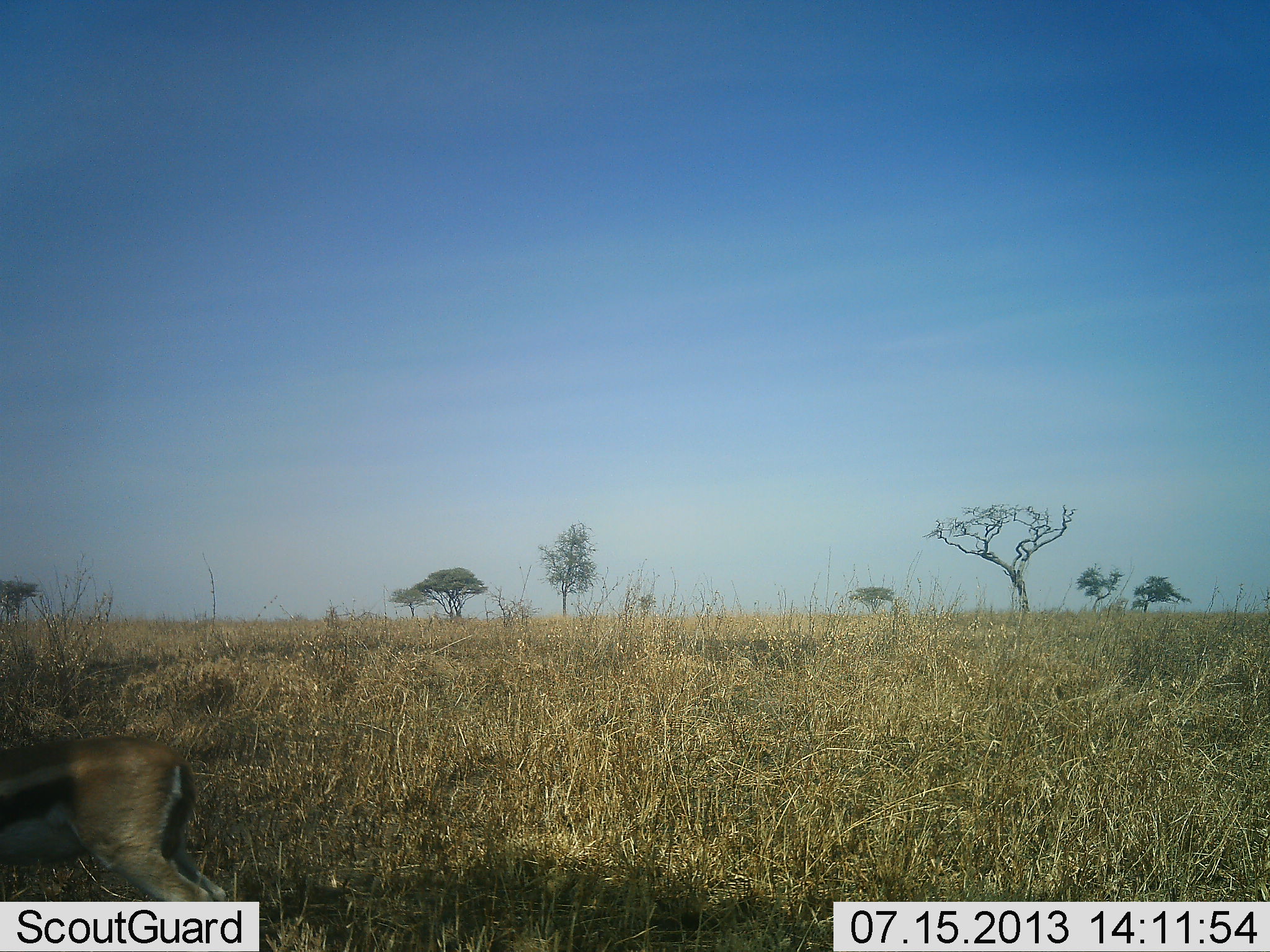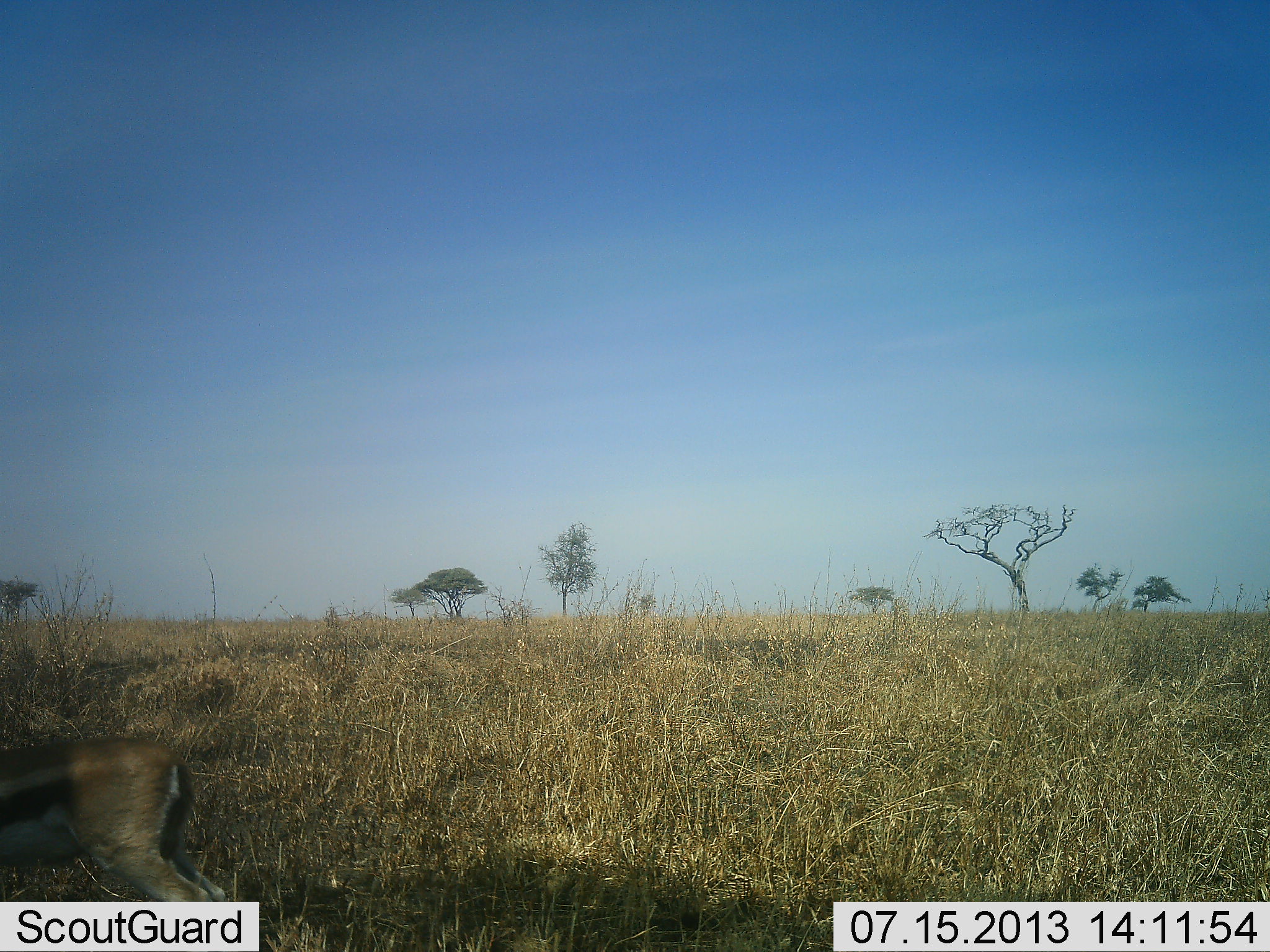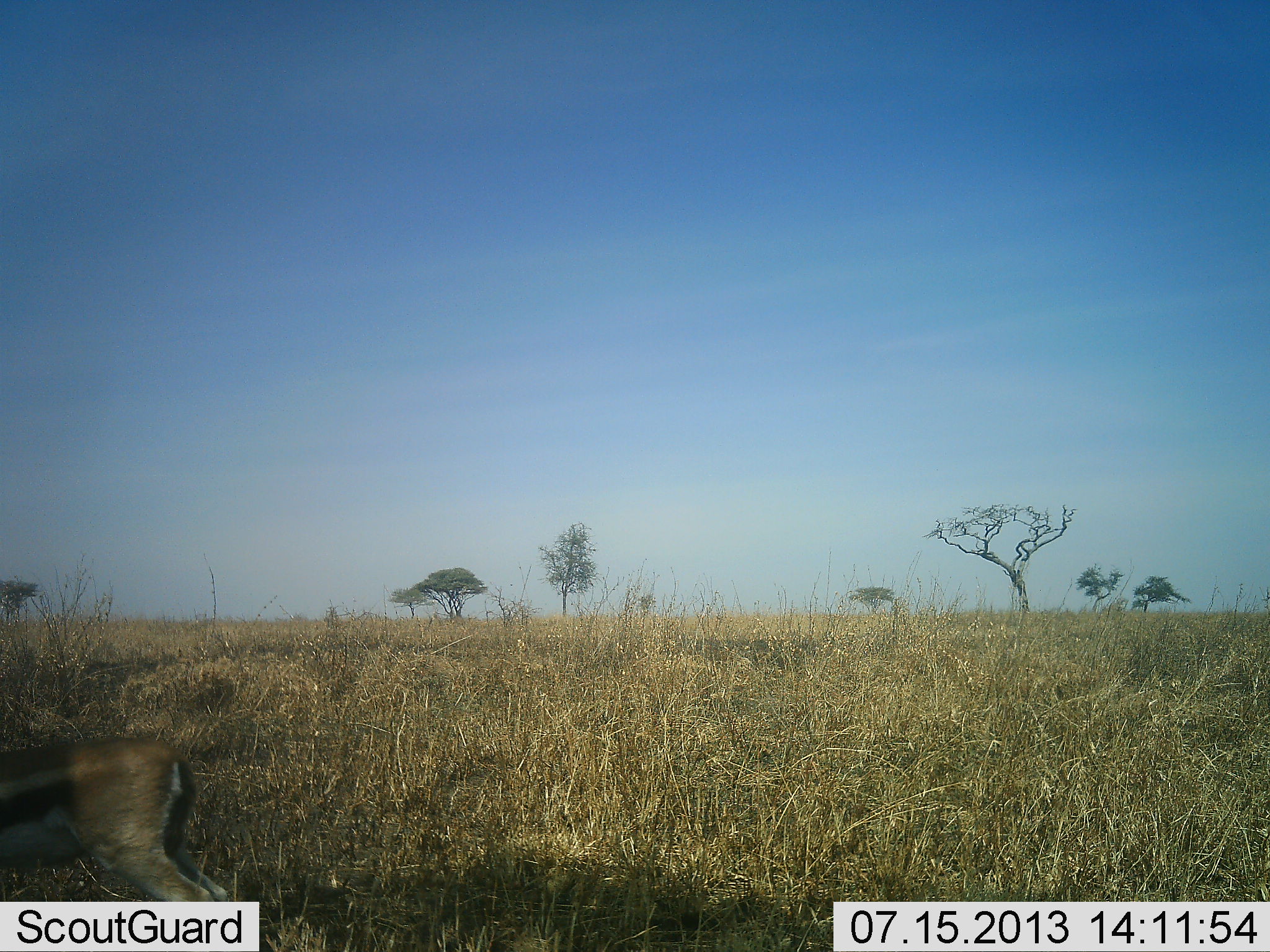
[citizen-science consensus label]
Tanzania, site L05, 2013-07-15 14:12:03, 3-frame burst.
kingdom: Animalia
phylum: Chordata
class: Mammalia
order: Artiodactyla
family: Bovidae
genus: Eudorcas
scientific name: Eudorcas thomsonii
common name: thomson's gazelle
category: gazellethomsons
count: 1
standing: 90%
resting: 0%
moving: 10%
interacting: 0%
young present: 10%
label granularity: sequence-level